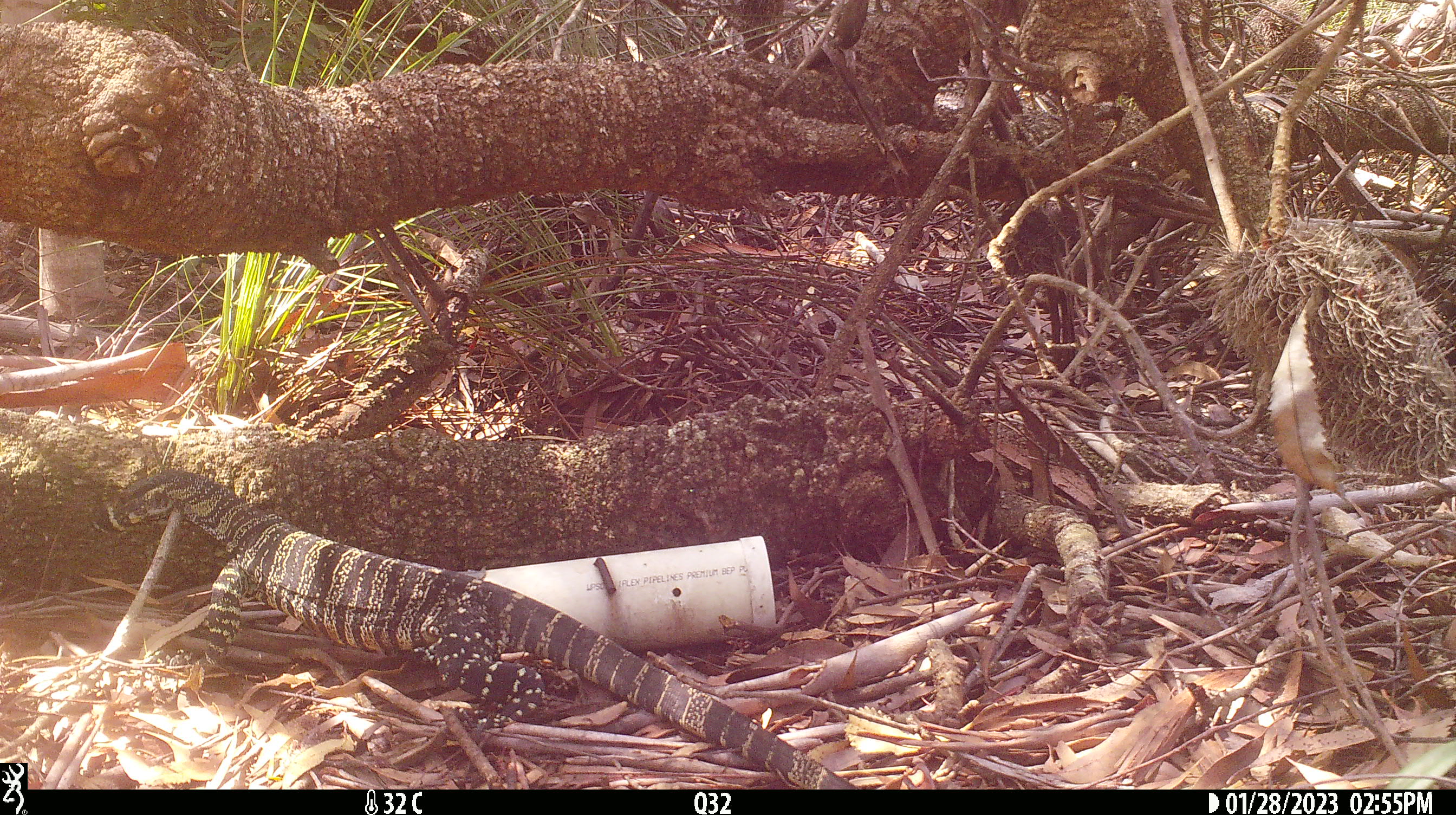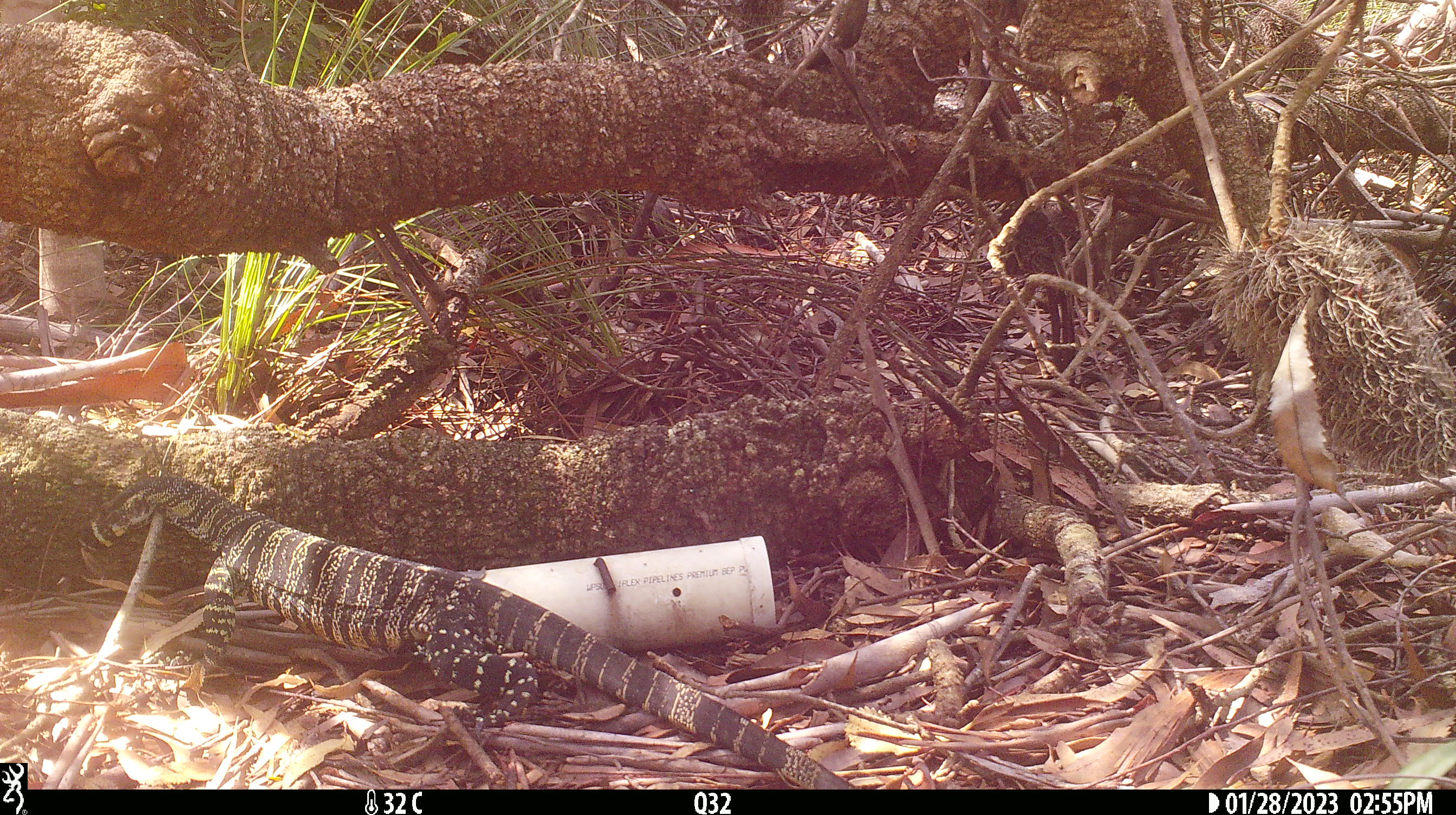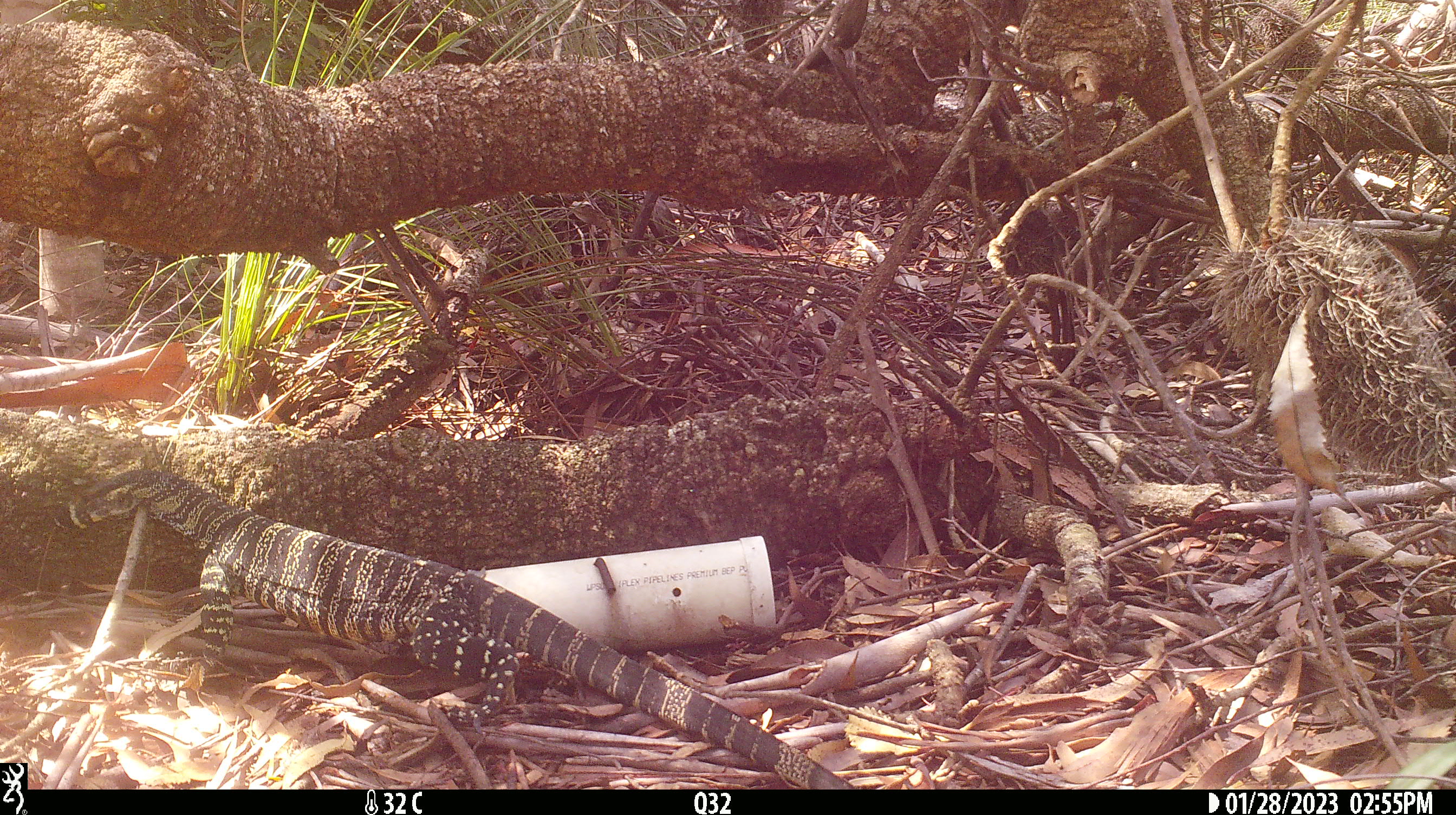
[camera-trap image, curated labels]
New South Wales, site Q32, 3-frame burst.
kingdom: Animalia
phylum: Chordata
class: Reptilia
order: Squamata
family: Varanidae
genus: Varanus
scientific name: Varanus varius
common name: lace monitor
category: goanna